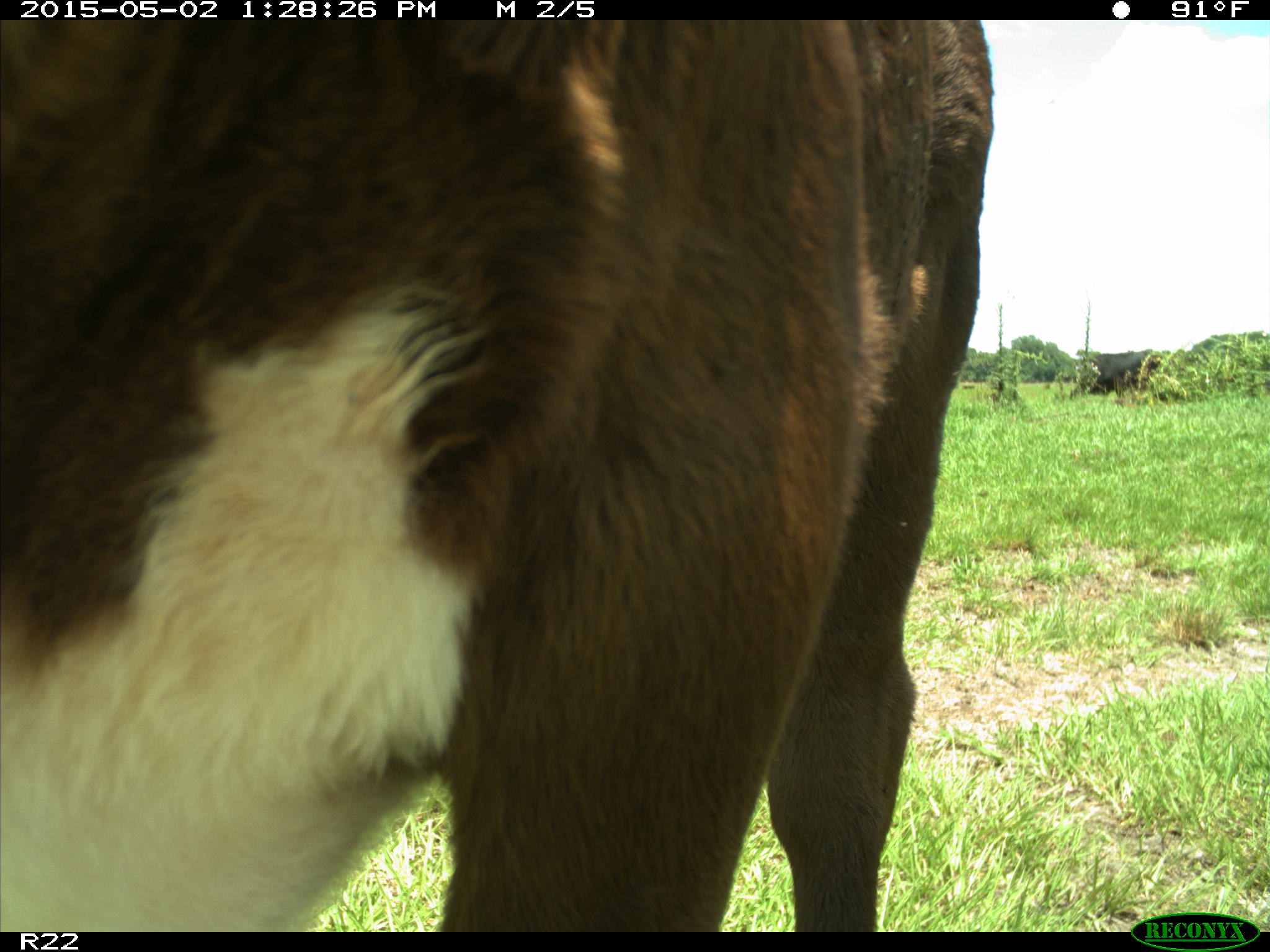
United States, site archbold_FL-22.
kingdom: Animalia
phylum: Chordata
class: Mammalia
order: Artiodactyla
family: Bovidae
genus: Bos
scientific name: Bos taurus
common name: domestic cow